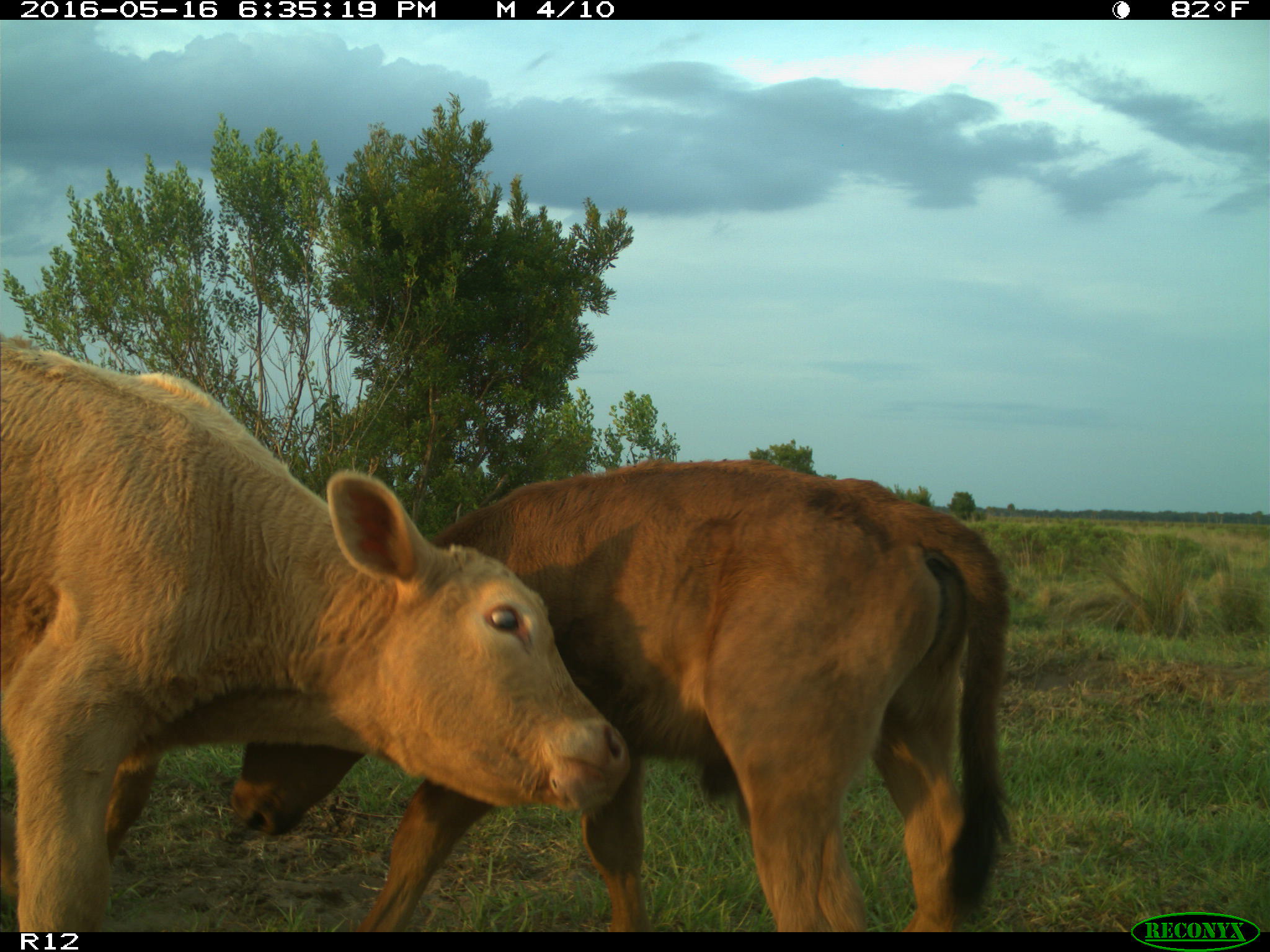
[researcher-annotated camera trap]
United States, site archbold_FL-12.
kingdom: Animalia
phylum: Chordata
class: Mammalia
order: Artiodactyla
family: Bovidae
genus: Bos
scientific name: Bos taurus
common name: domestic cow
Bos taurus (domestic cow).